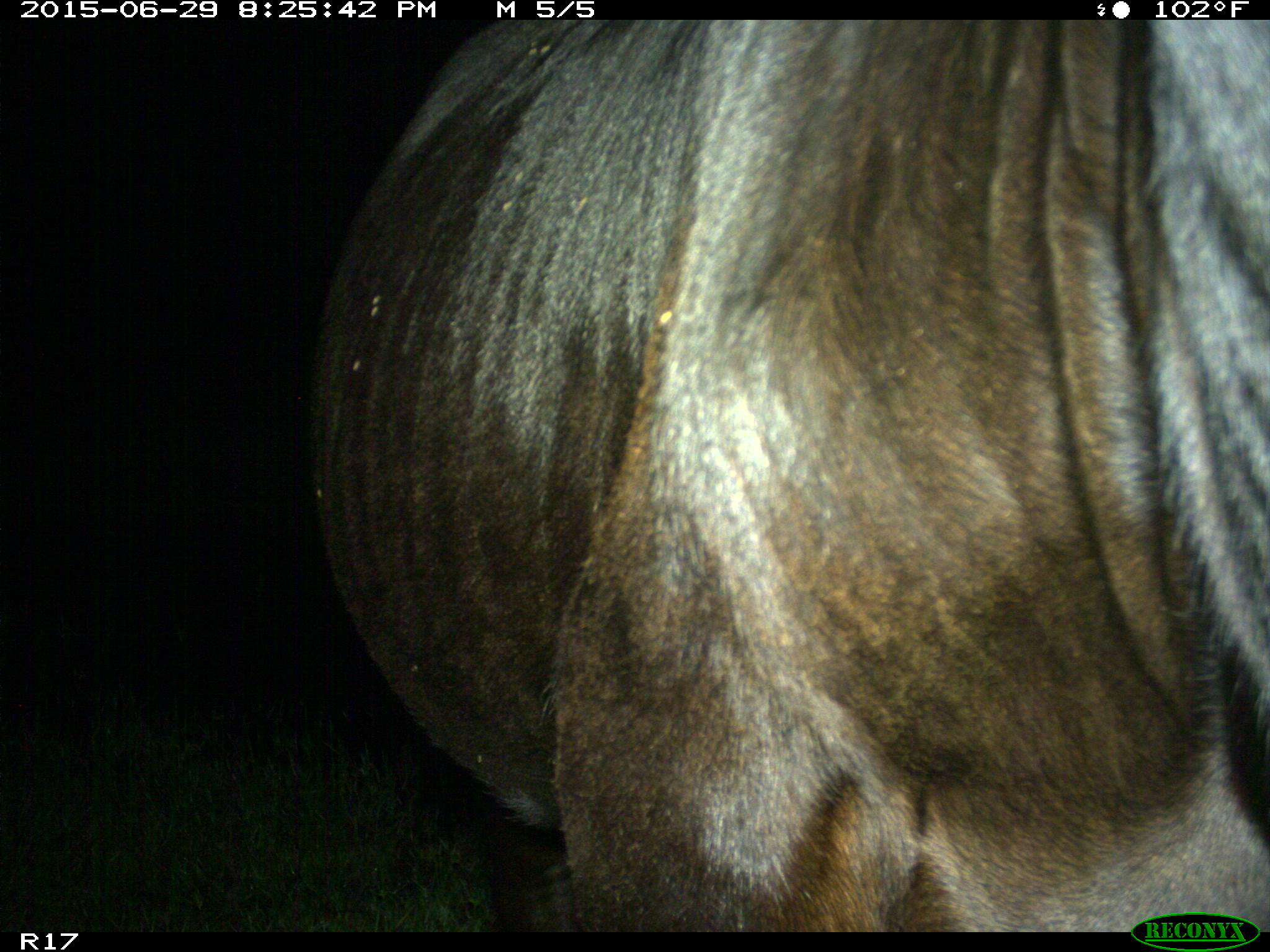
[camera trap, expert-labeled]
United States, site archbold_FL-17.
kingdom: Animalia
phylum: Chordata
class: Mammalia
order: Artiodactyla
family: Bovidae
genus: Bos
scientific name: Bos taurus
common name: domestic cow